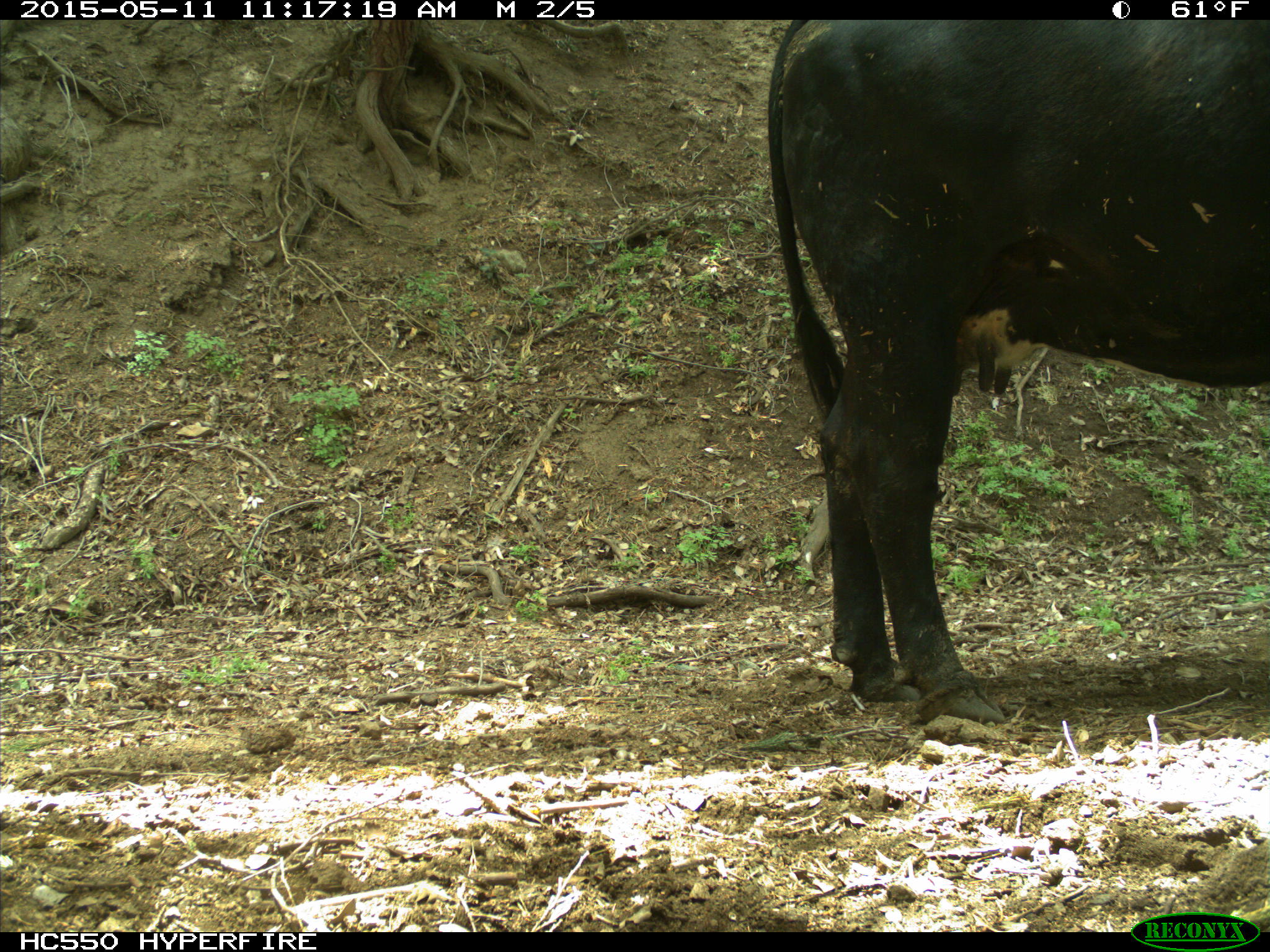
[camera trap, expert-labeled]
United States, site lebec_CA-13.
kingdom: Animalia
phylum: Chordata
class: Mammalia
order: Artiodactyla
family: Bovidae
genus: Bos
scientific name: Bos taurus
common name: domestic cow